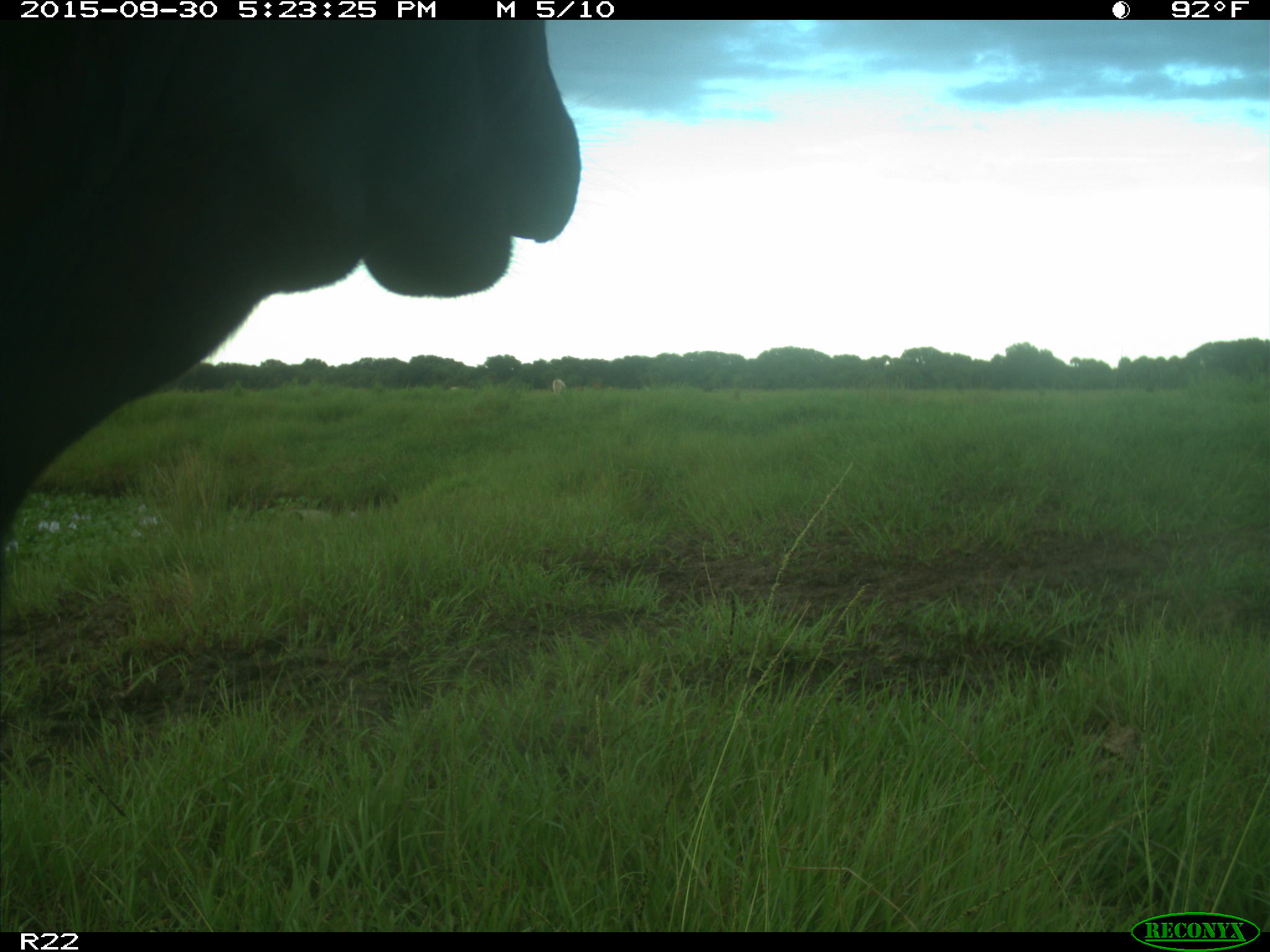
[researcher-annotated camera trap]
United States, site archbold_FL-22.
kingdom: Animalia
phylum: Chordata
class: Mammalia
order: Artiodactyla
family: Bovidae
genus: Bos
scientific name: Bos taurus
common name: domestic cow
Bos taurus (domestic cow).